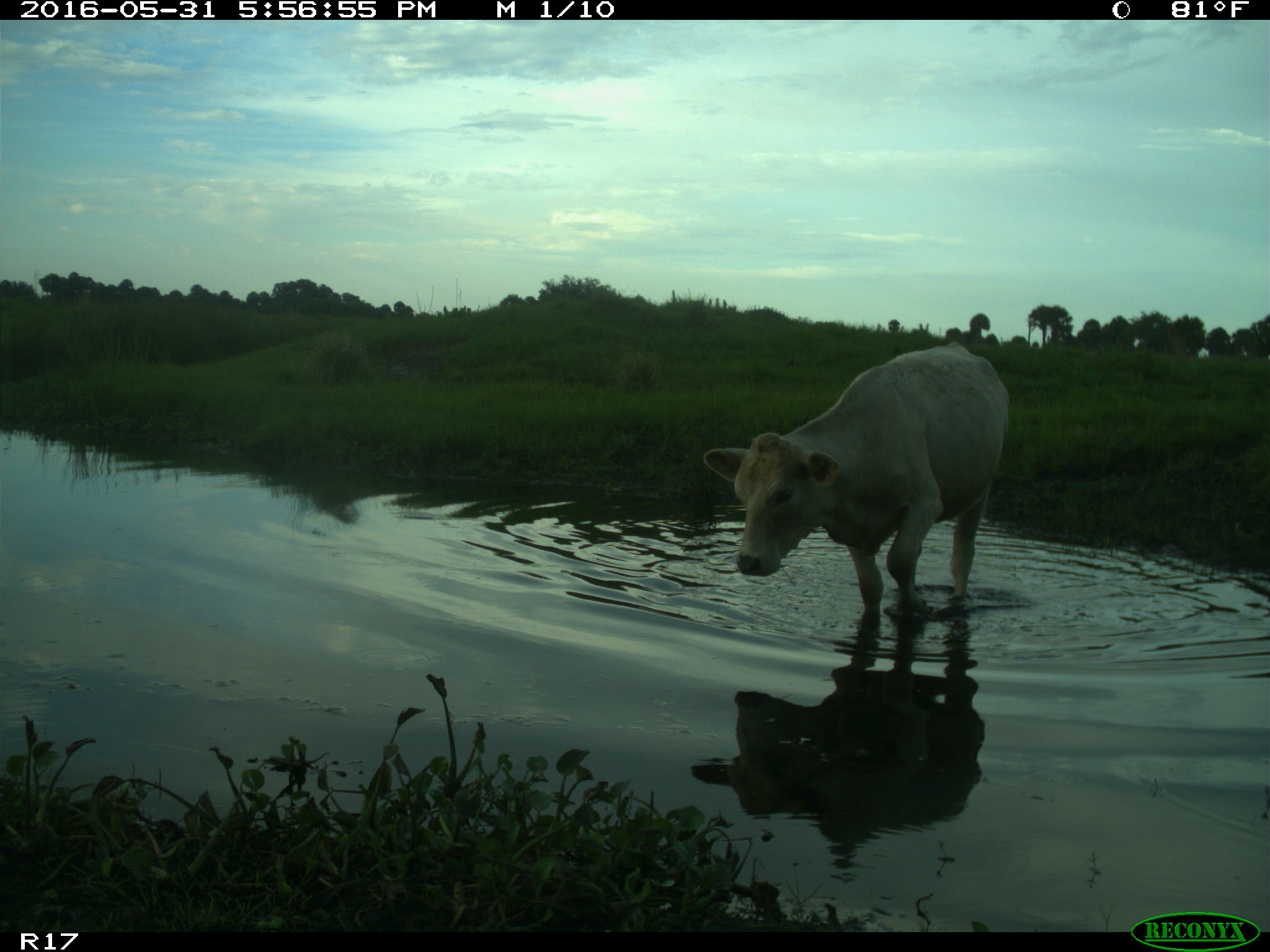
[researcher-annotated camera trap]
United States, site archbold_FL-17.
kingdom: Animalia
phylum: Chordata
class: Mammalia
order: Artiodactyla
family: Bovidae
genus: Bos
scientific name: Bos taurus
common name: domestic cow